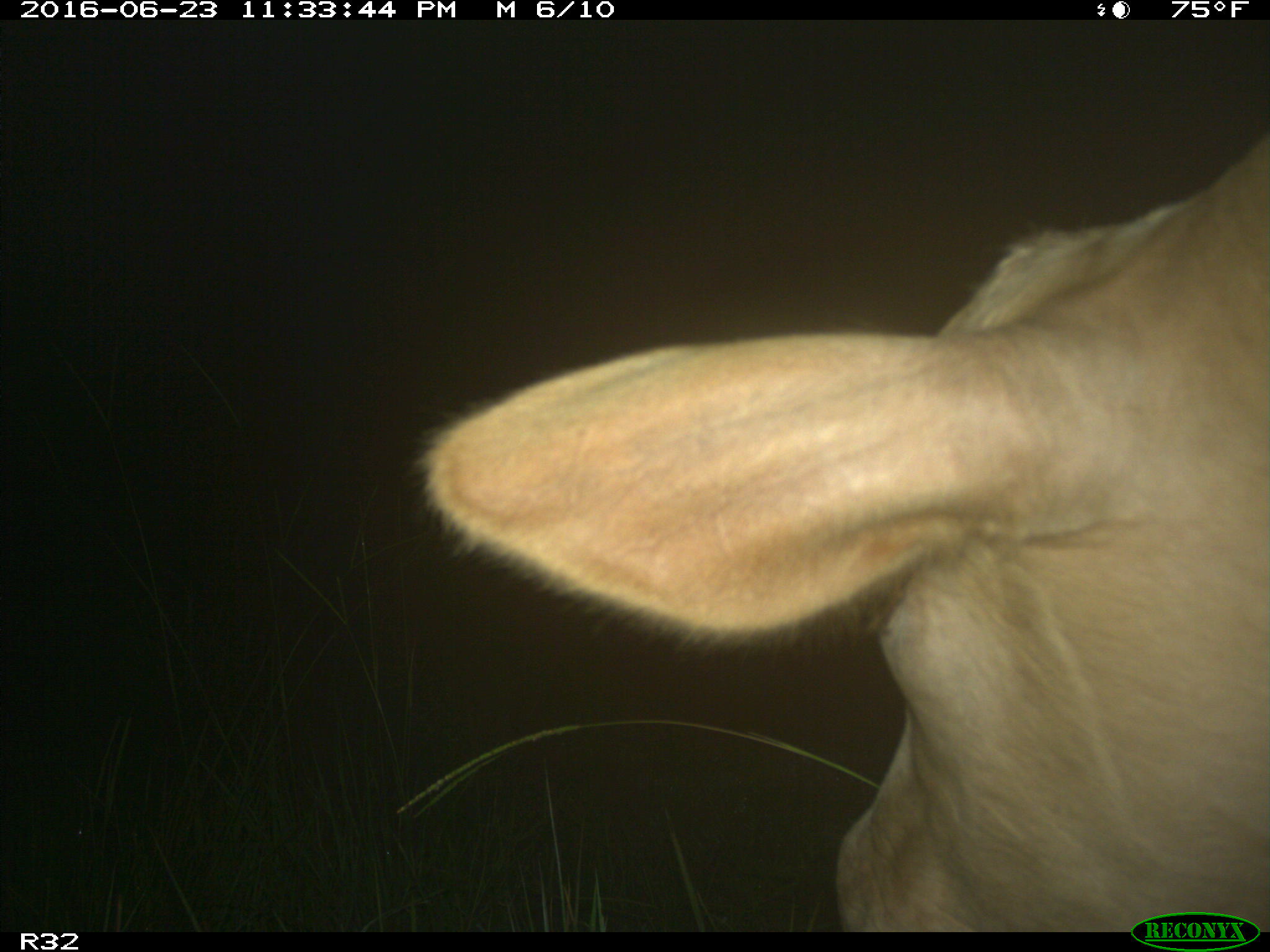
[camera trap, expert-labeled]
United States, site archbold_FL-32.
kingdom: Animalia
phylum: Chordata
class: Mammalia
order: Artiodactyla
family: Bovidae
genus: Bos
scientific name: Bos taurus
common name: domestic cow